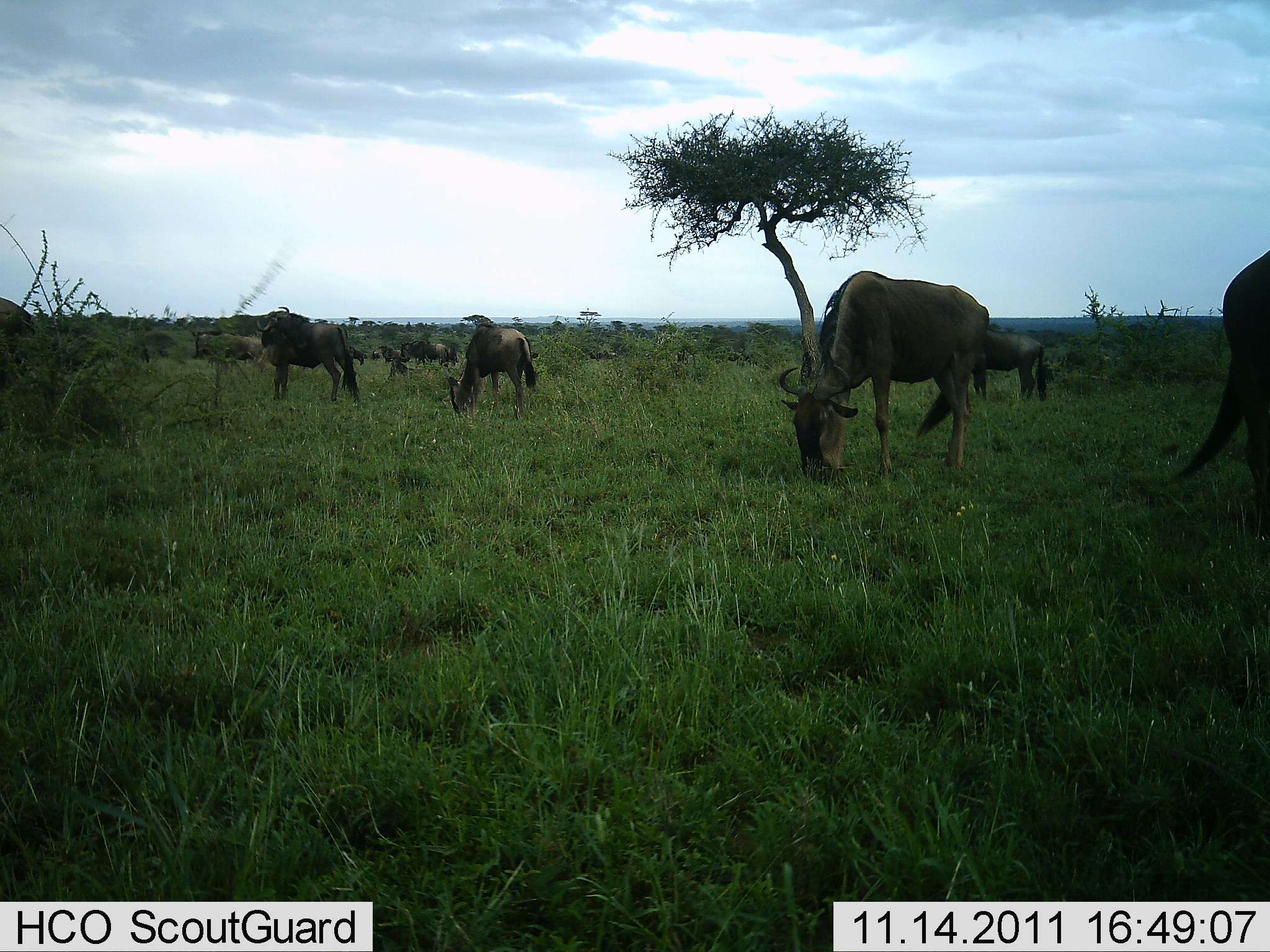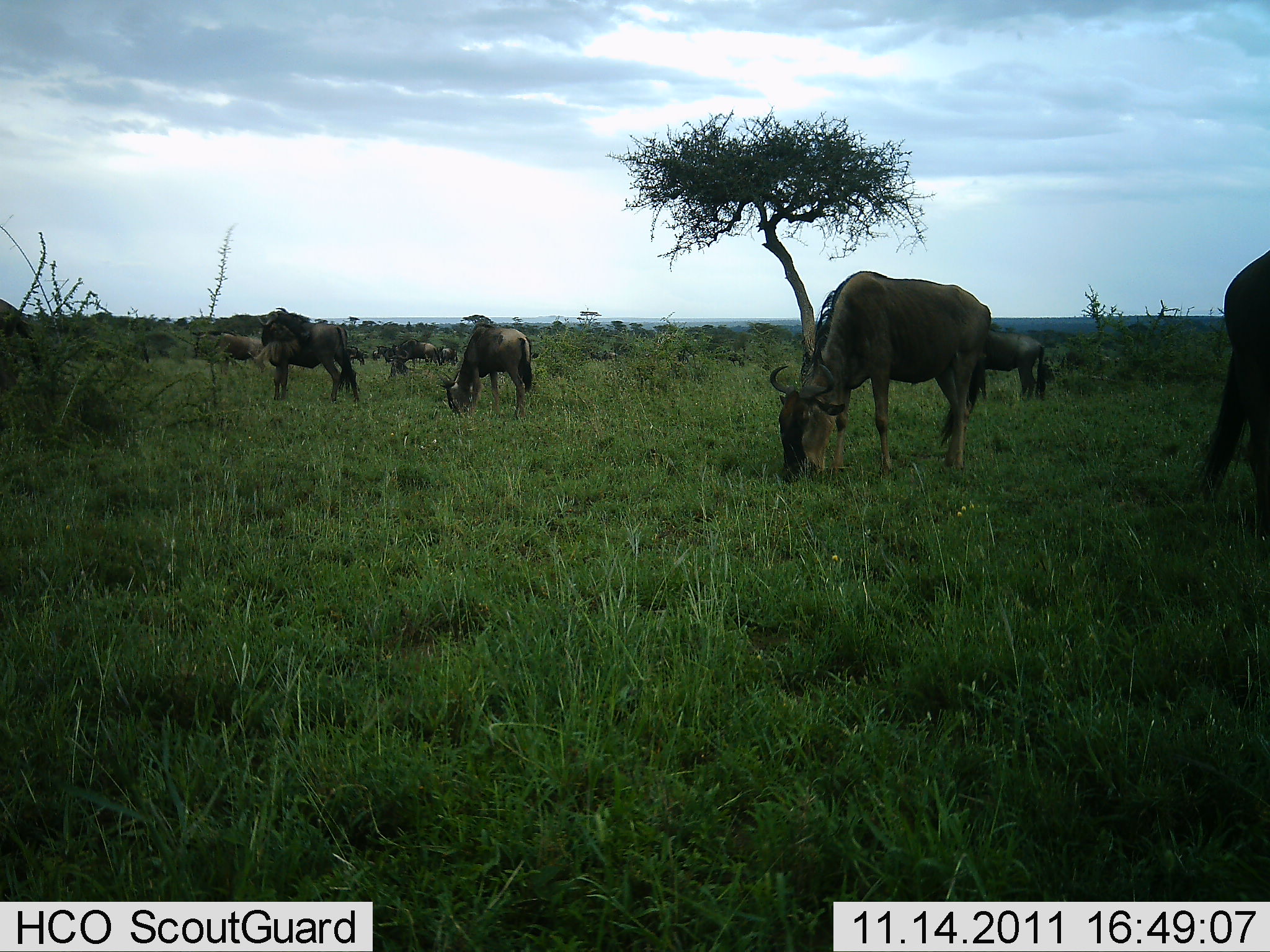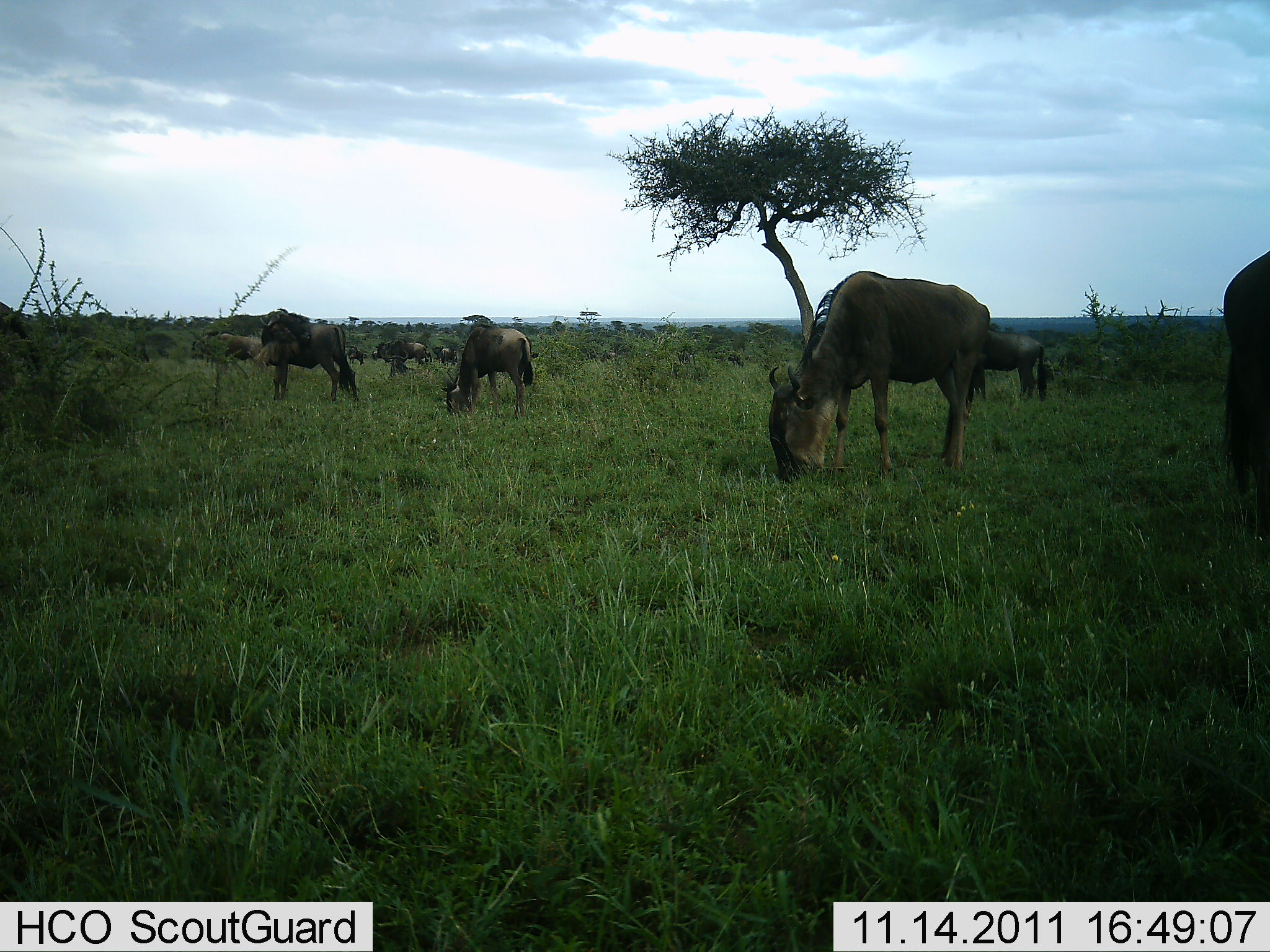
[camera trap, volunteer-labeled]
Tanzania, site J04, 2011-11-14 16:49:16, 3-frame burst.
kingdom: Animalia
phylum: Chordata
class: Mammalia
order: Artiodactyla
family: Bovidae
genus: Connochaetes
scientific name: Connochaetes taurinus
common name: blue wildebeest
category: wildebeest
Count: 11-50.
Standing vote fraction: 25%.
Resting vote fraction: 0%.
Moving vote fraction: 8%.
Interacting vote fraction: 0%.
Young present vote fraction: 0%.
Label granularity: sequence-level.